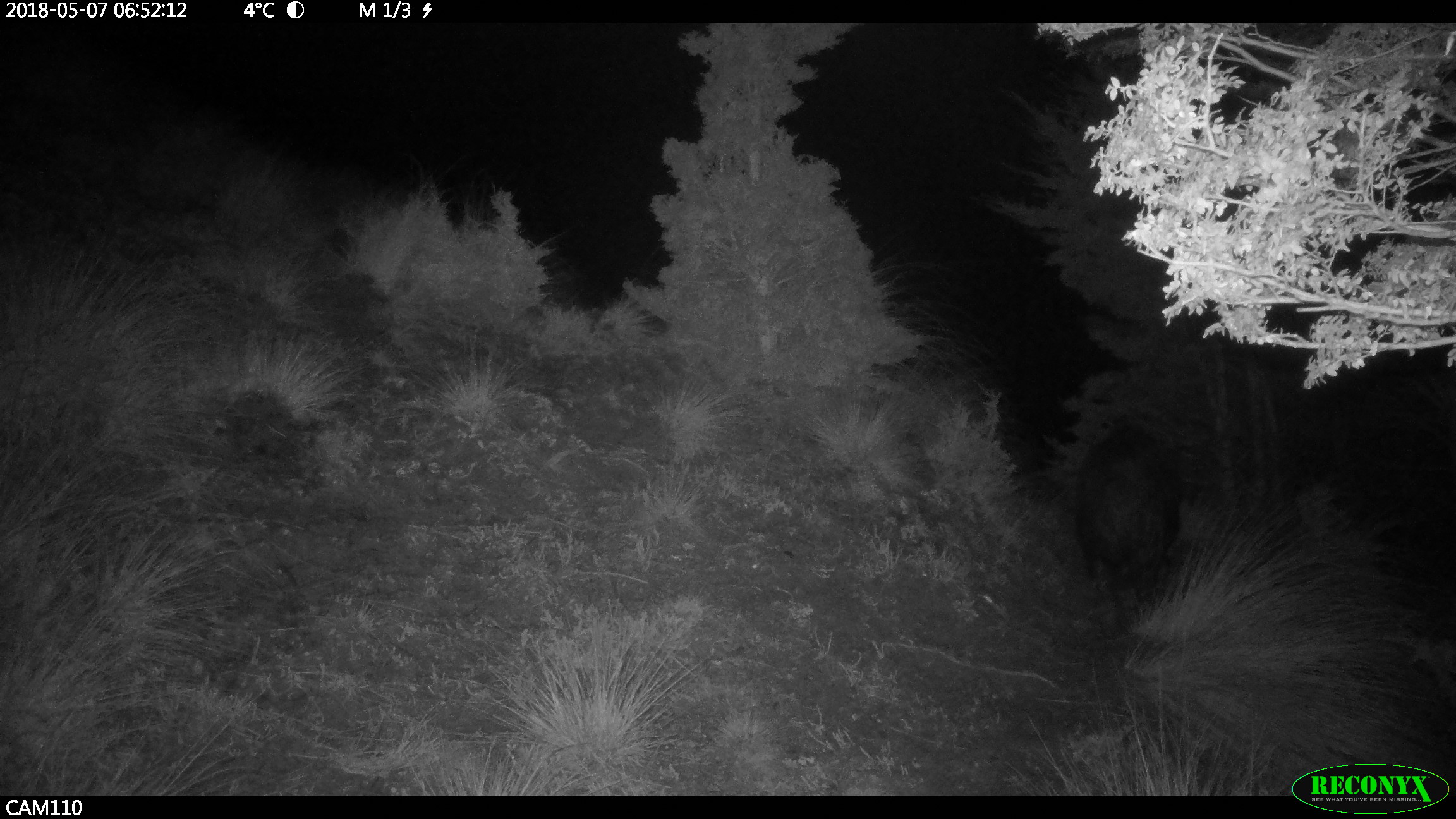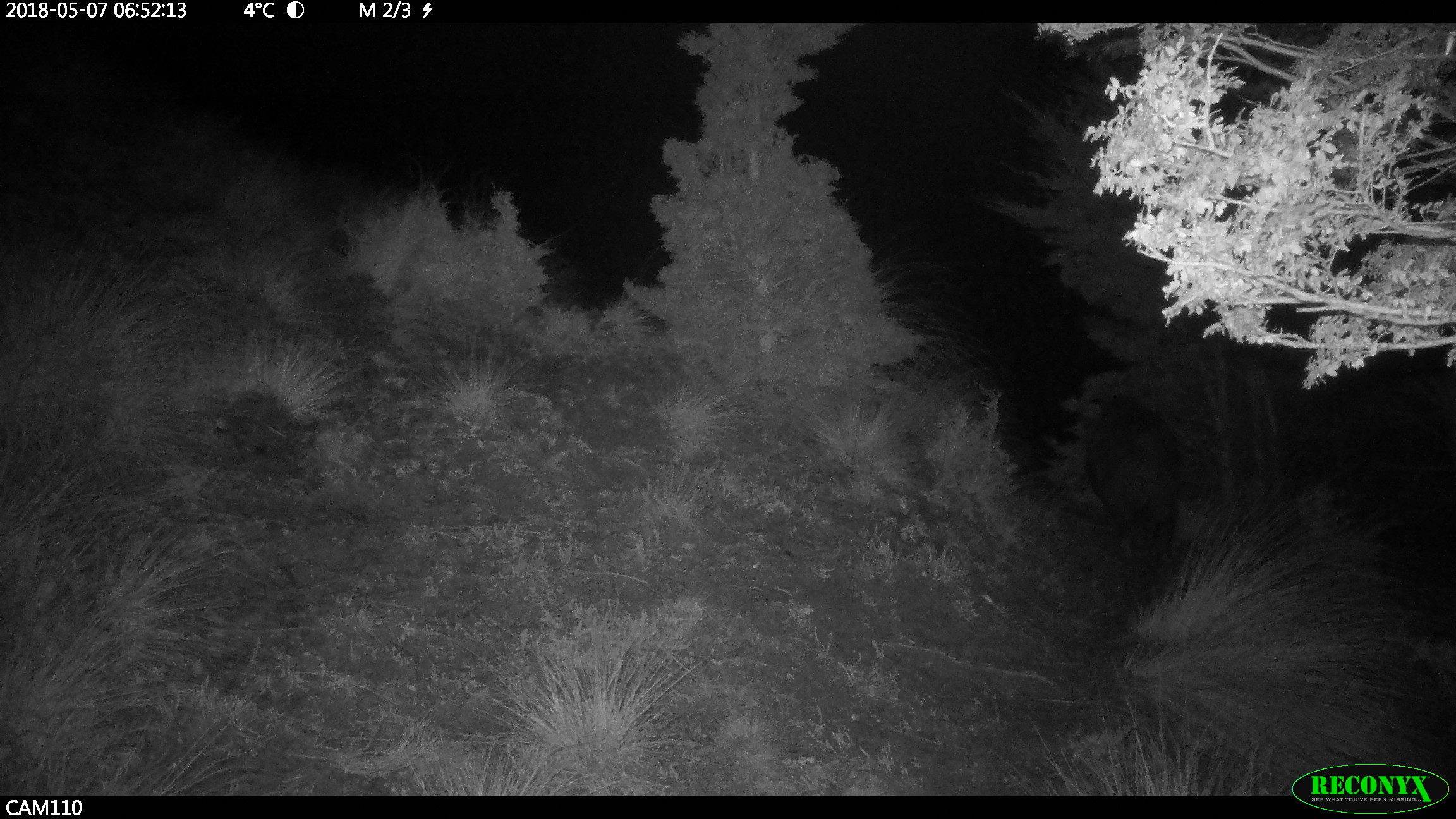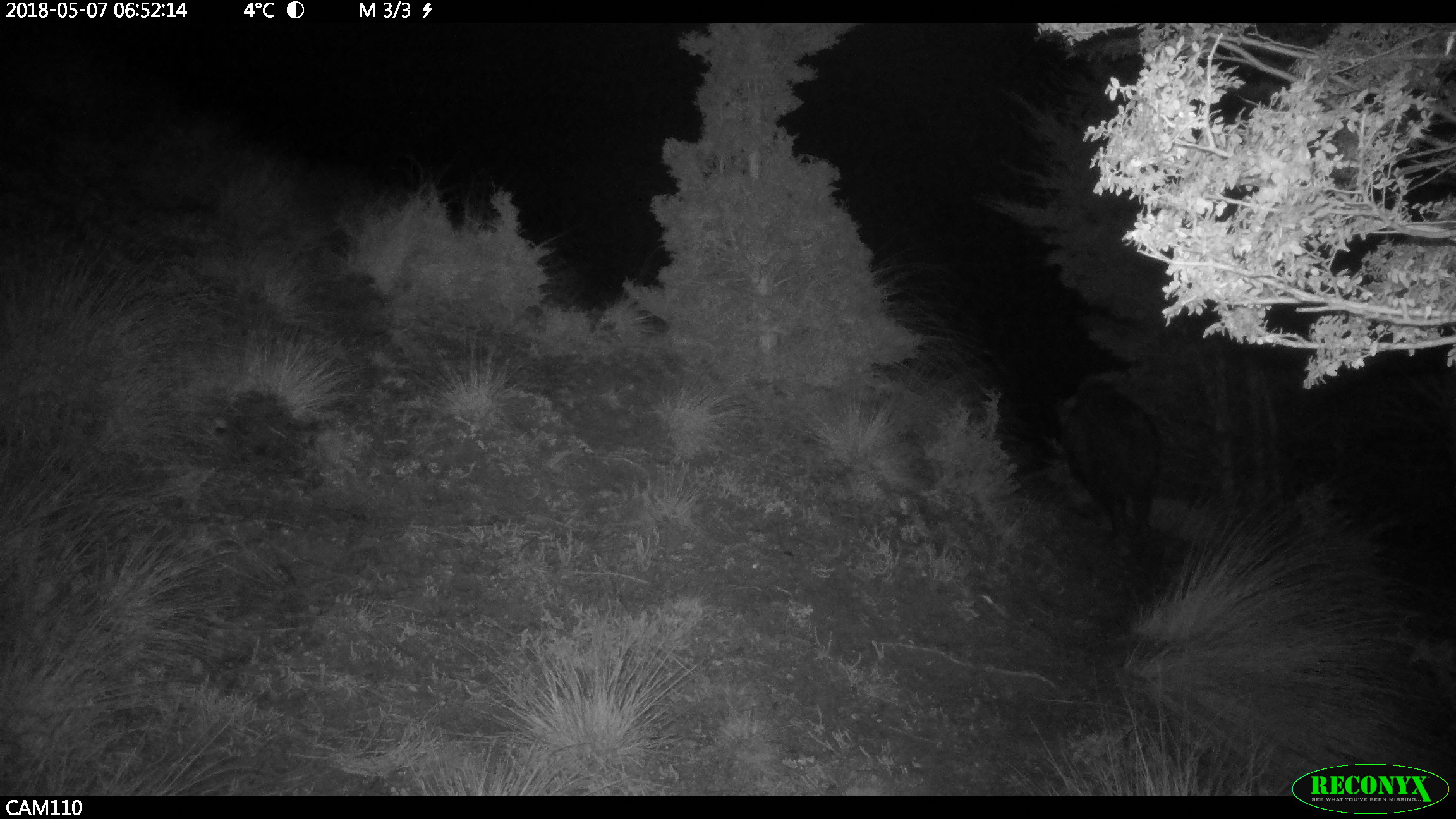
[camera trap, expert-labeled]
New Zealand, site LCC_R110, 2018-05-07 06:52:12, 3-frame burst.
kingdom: Animalia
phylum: Chordata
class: Mammalia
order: Artiodactyla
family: Suidae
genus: Sus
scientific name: Sus scrofa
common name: pig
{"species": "pig (Sus scrofa)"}